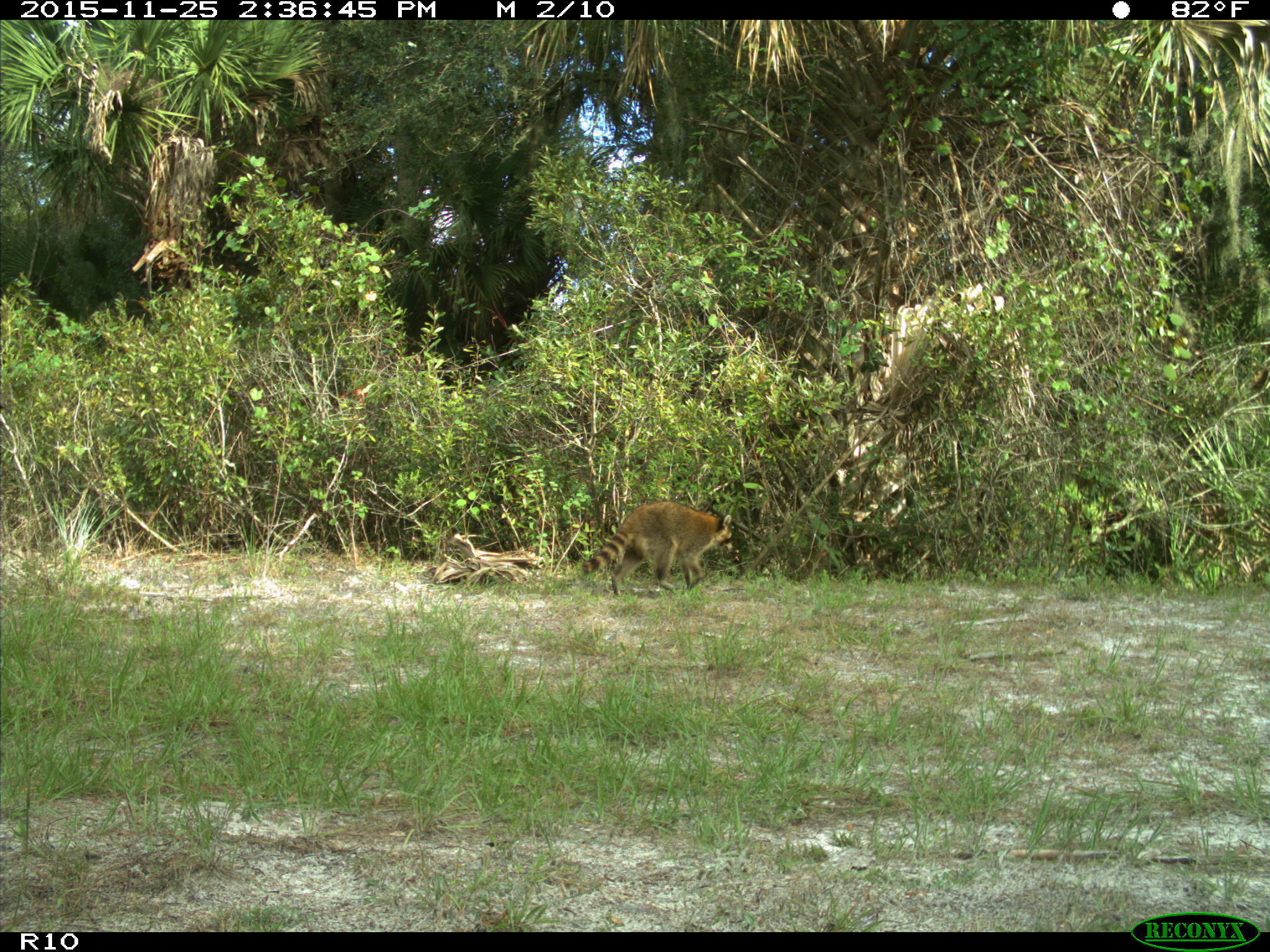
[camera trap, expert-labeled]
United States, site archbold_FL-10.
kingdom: Animalia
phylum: Chordata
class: Mammalia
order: Carnivora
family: Procyonidae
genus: Procyon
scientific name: Procyon lotor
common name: common raccoon